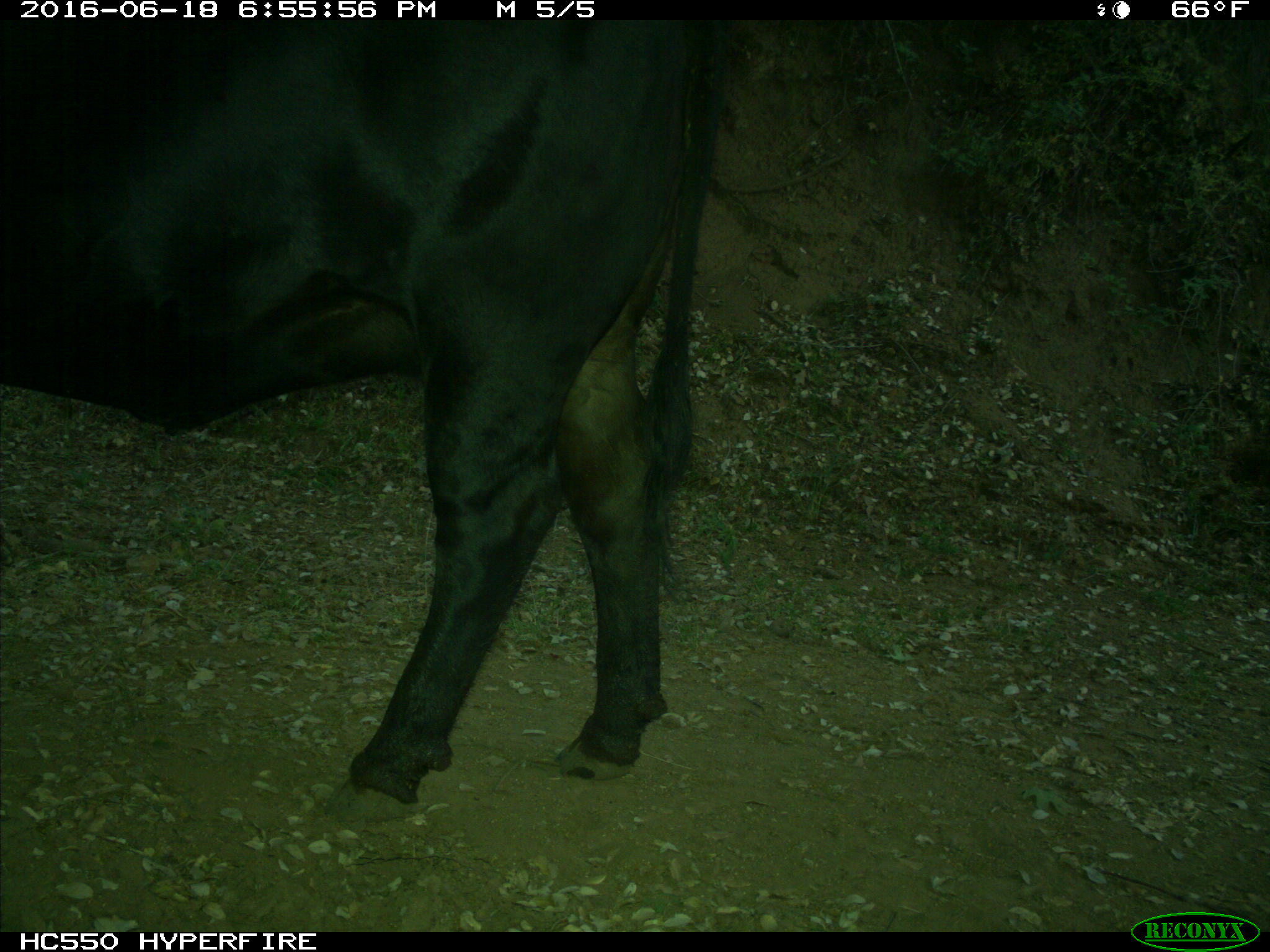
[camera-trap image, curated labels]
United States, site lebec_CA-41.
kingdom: Animalia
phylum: Chordata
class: Mammalia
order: Artiodactyla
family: Bovidae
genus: Bos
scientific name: Bos taurus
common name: domestic cow